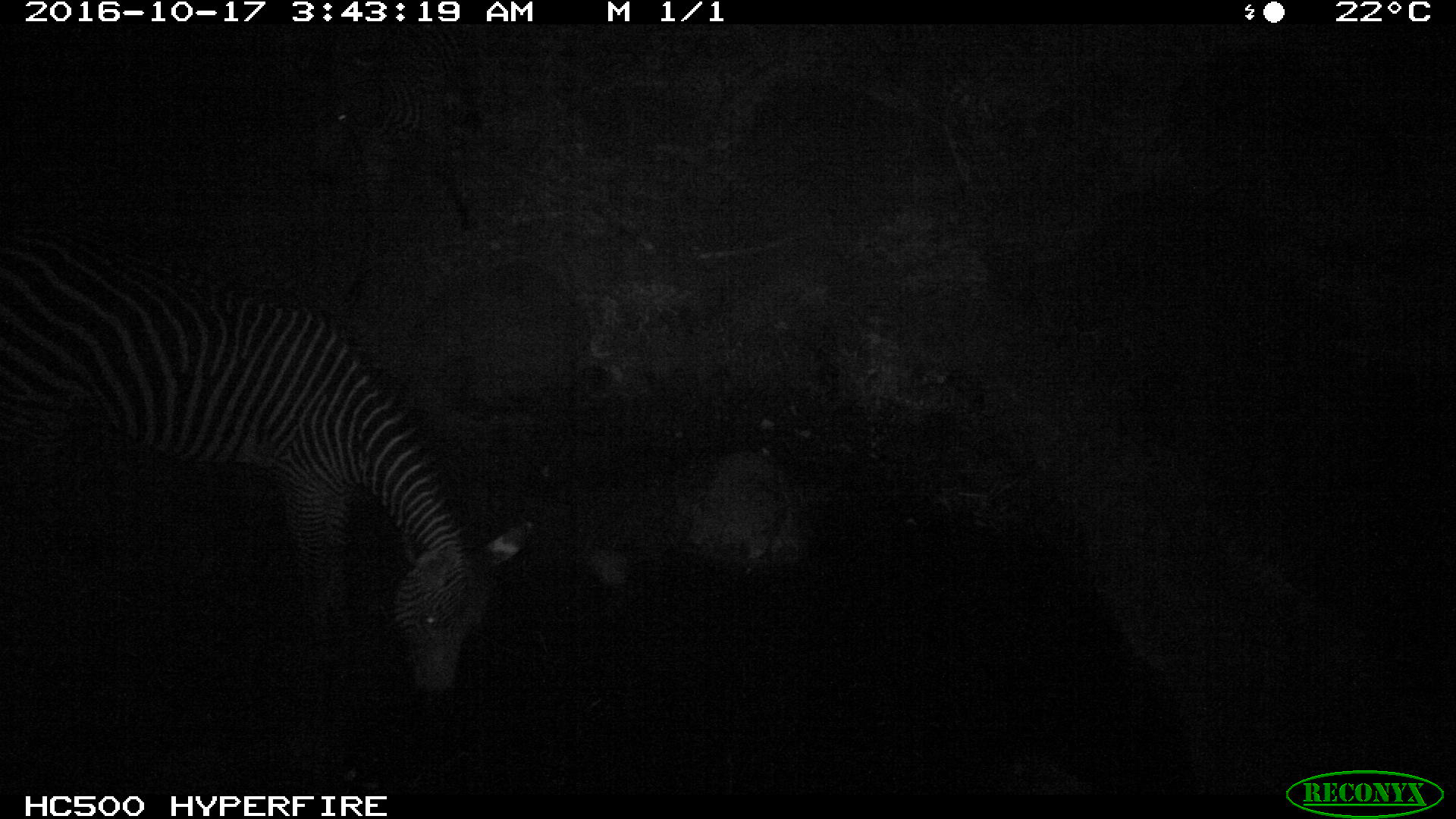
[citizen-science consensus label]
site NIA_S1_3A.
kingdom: Animalia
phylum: Chordata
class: Mammalia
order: Perissodactyla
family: Equidae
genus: Equus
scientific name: Equus quagga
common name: plains zebra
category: zebraplains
Zebraplains (plains zebra) (Equus quagga), count 1. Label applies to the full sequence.